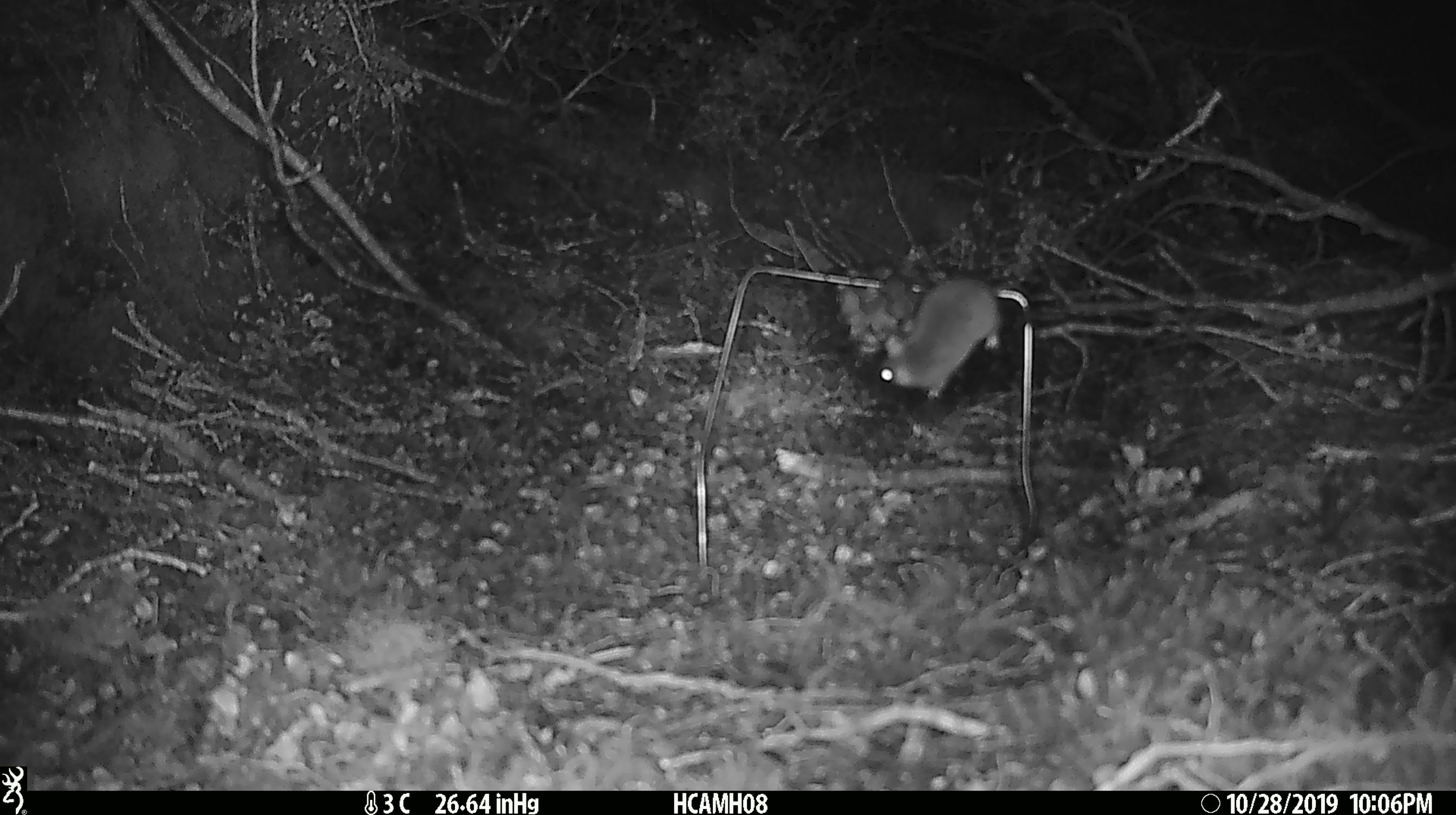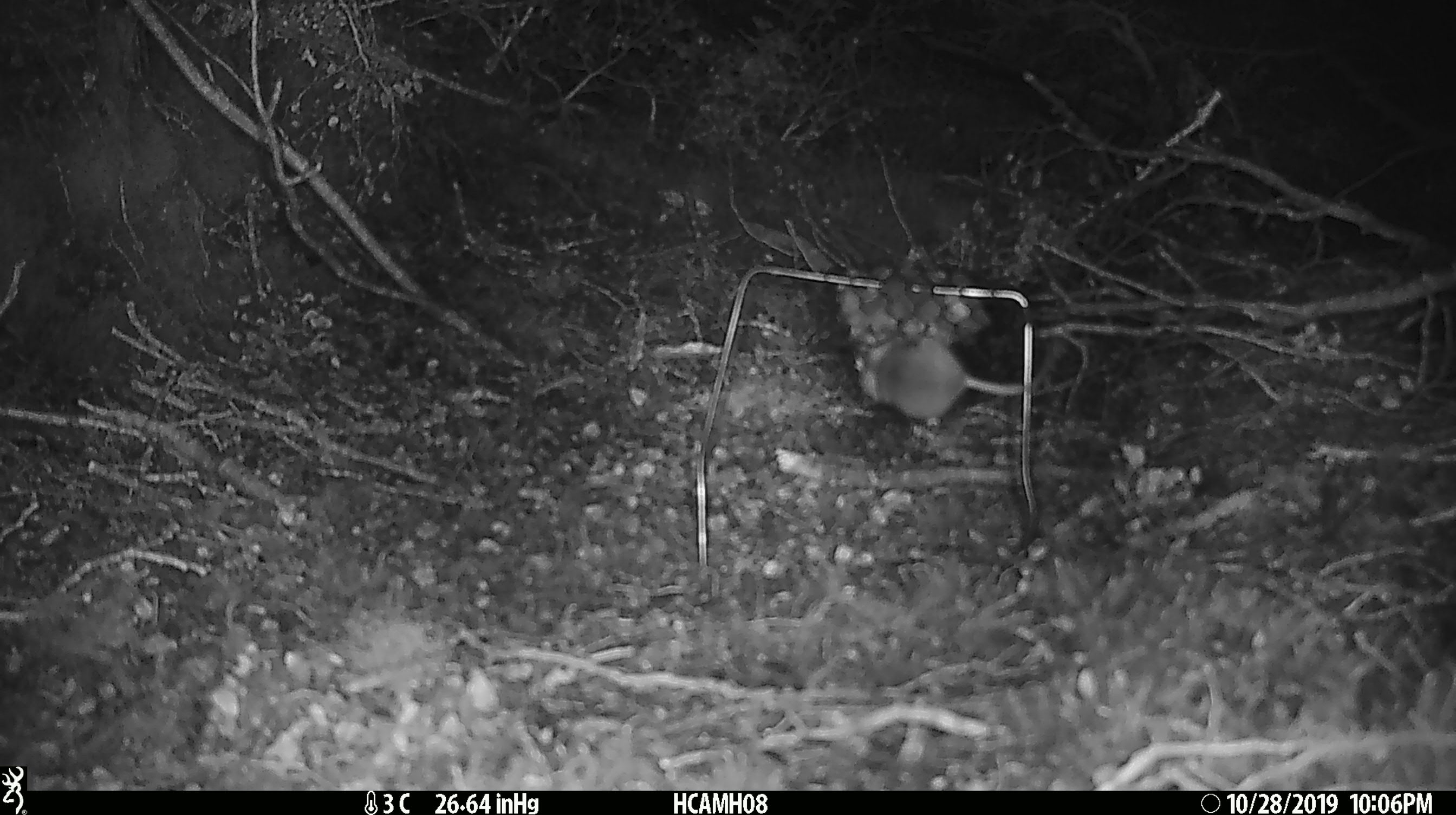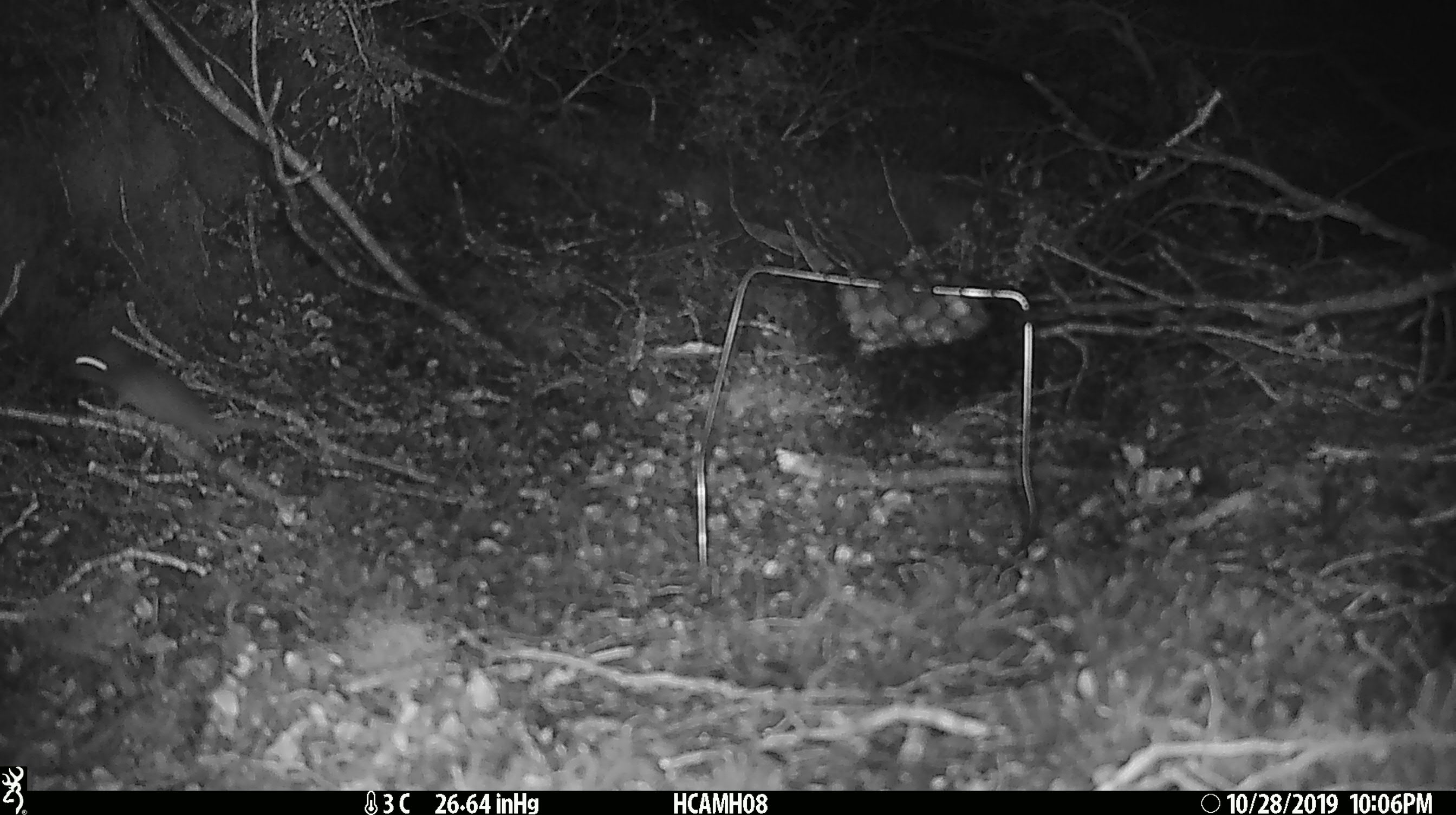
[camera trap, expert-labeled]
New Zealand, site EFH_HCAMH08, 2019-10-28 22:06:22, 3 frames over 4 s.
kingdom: Animalia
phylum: Chordata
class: Mammalia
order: Rodentia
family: Muridae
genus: Mus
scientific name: Mus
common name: mouse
Mouse (Mus).